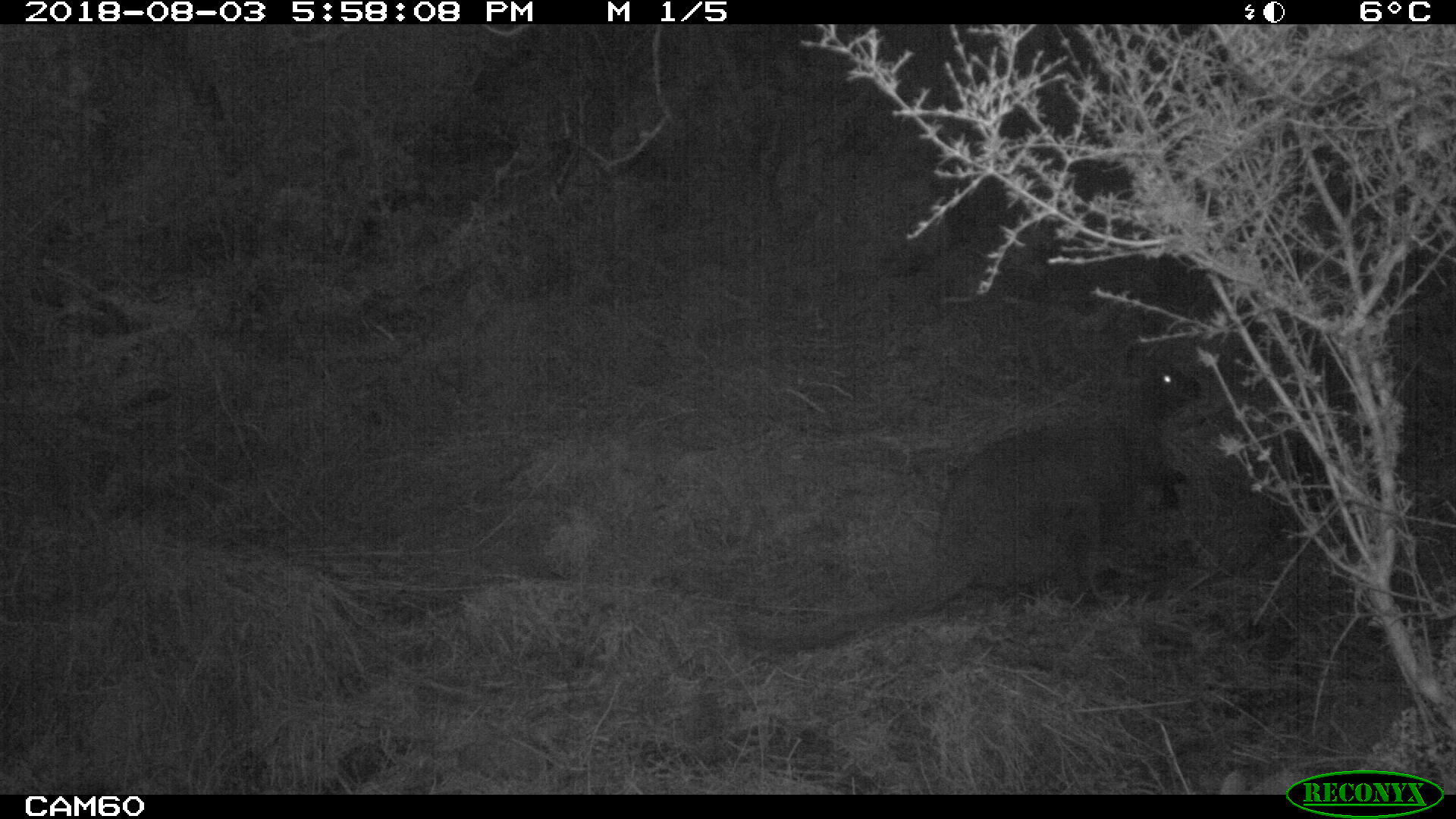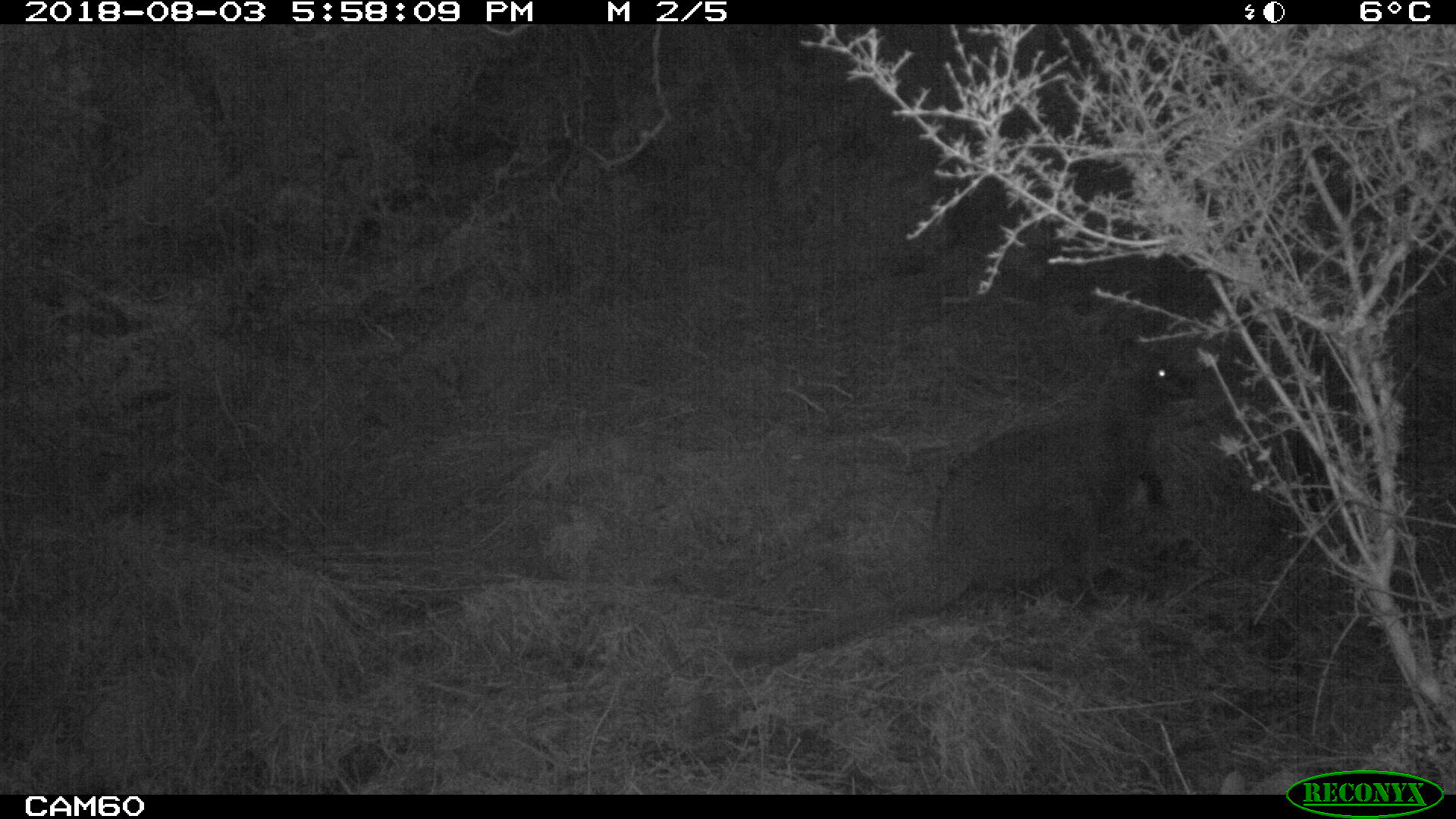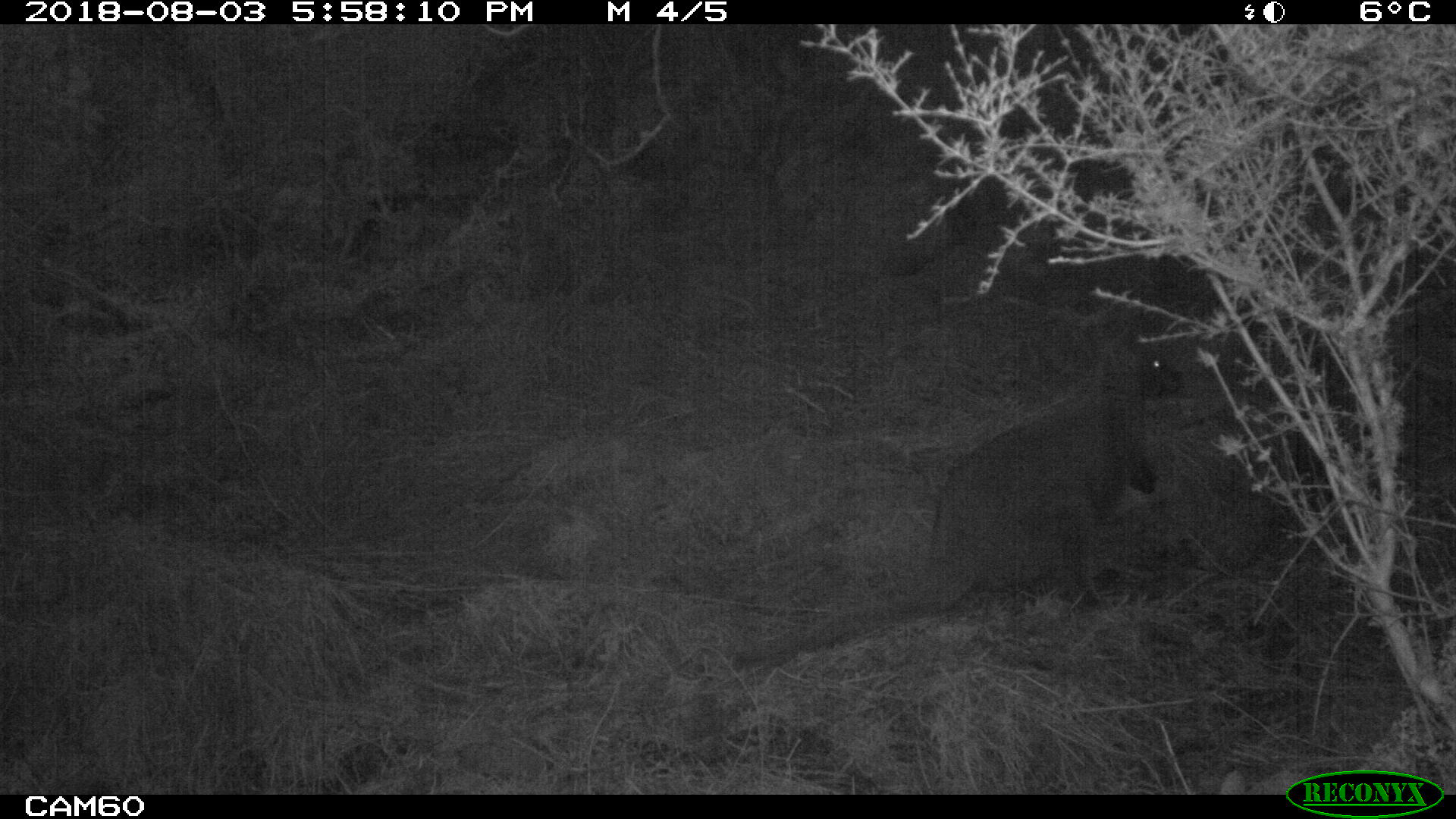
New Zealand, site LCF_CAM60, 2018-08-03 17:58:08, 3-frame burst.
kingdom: Animalia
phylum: Chordata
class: Mammalia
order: Diprotodontia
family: Macropodidae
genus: Notamacropus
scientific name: Notamacropus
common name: wallaby